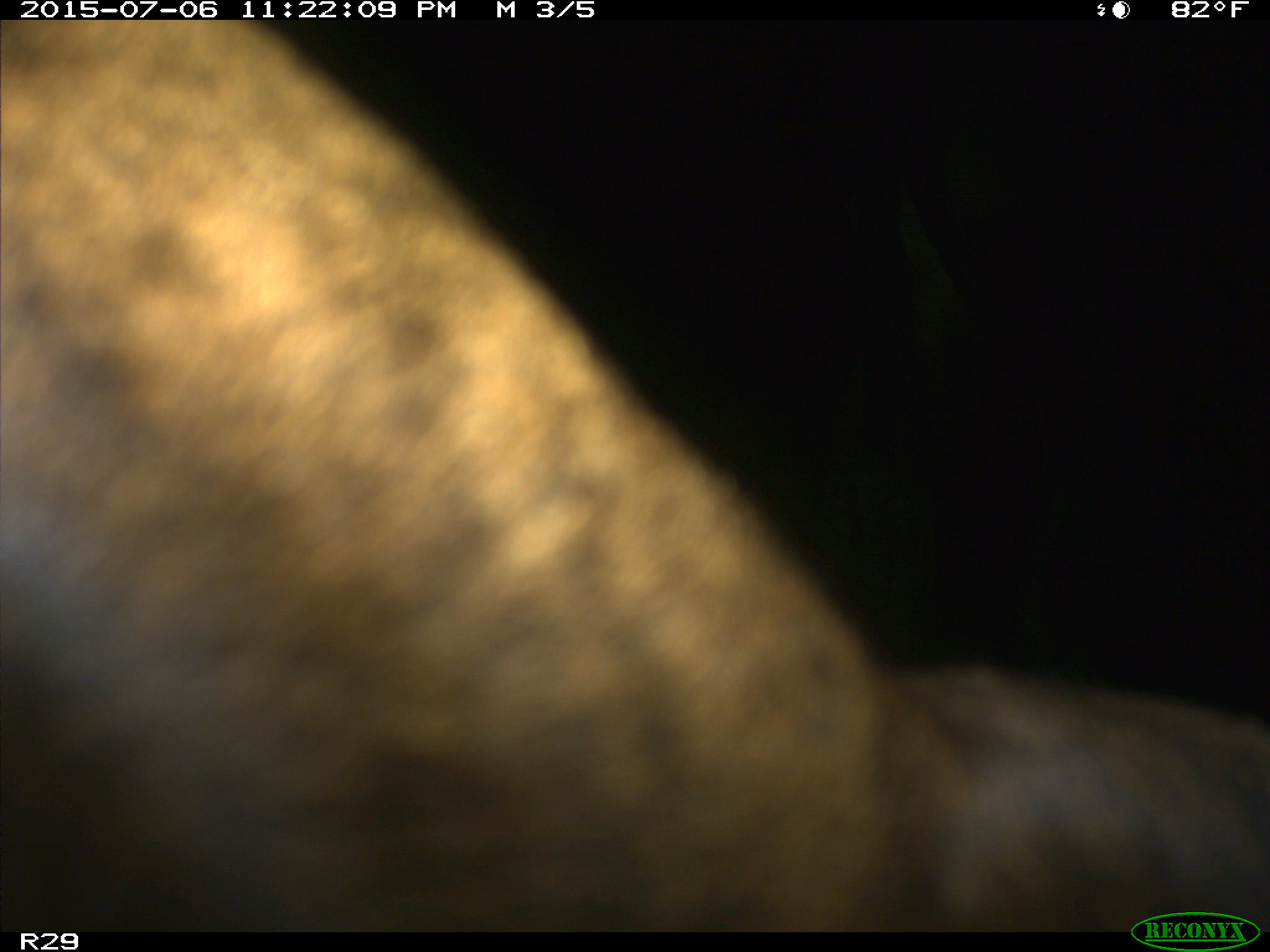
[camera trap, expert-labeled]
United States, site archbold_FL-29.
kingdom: Animalia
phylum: Chordata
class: Mammalia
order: Artiodactyla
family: Bovidae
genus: Bos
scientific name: Bos taurus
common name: domestic cow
Bos taurus (domestic cow).